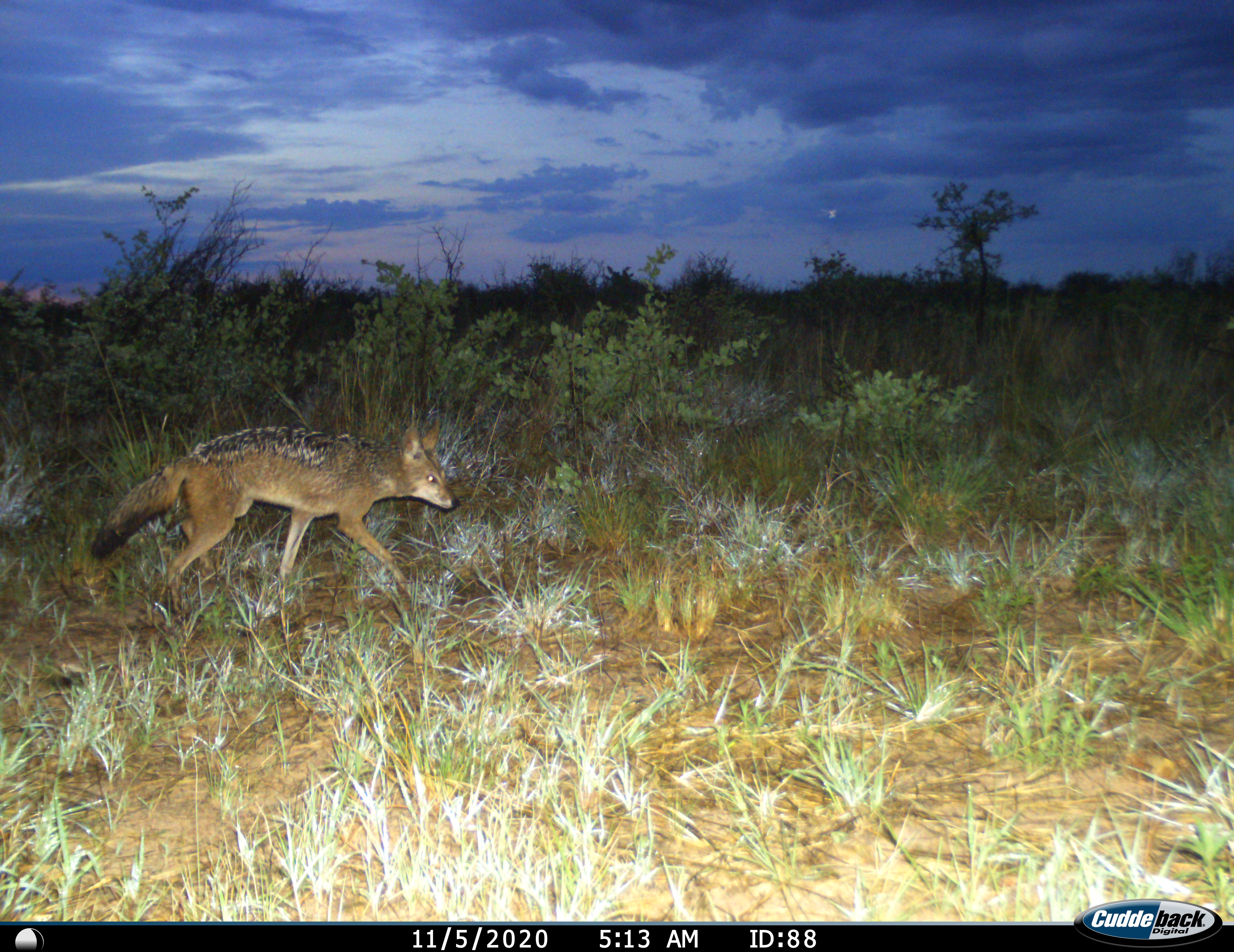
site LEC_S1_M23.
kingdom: Animalia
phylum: Chordata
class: Mammalia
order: Carnivora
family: Canidae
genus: Lupulella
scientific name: Lupulella mesomelas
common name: black-backed jackal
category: jackalblackbacked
Jackalblackbacked (black-backed jackal) (Lupulella mesomelas), count 1. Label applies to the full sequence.